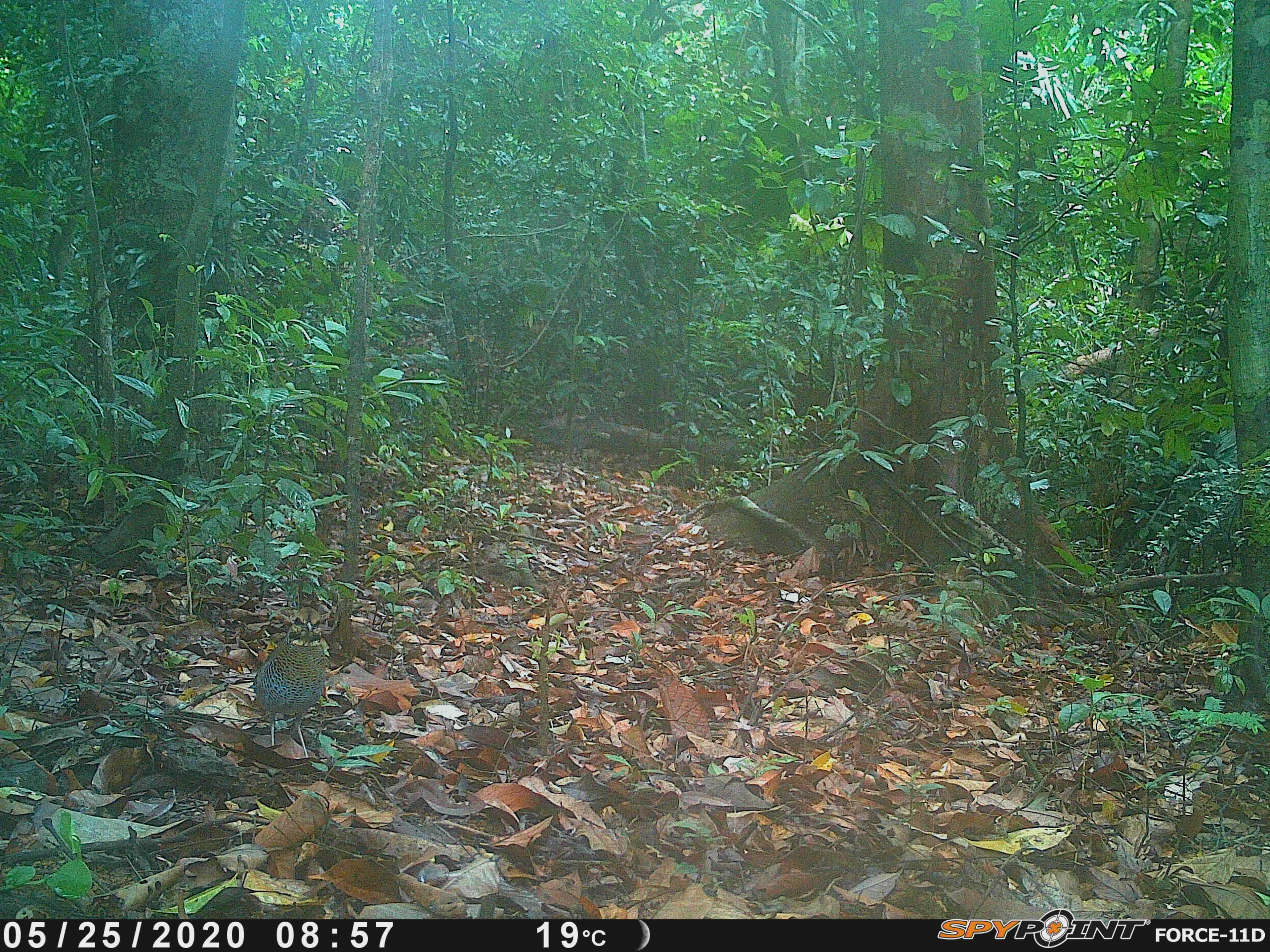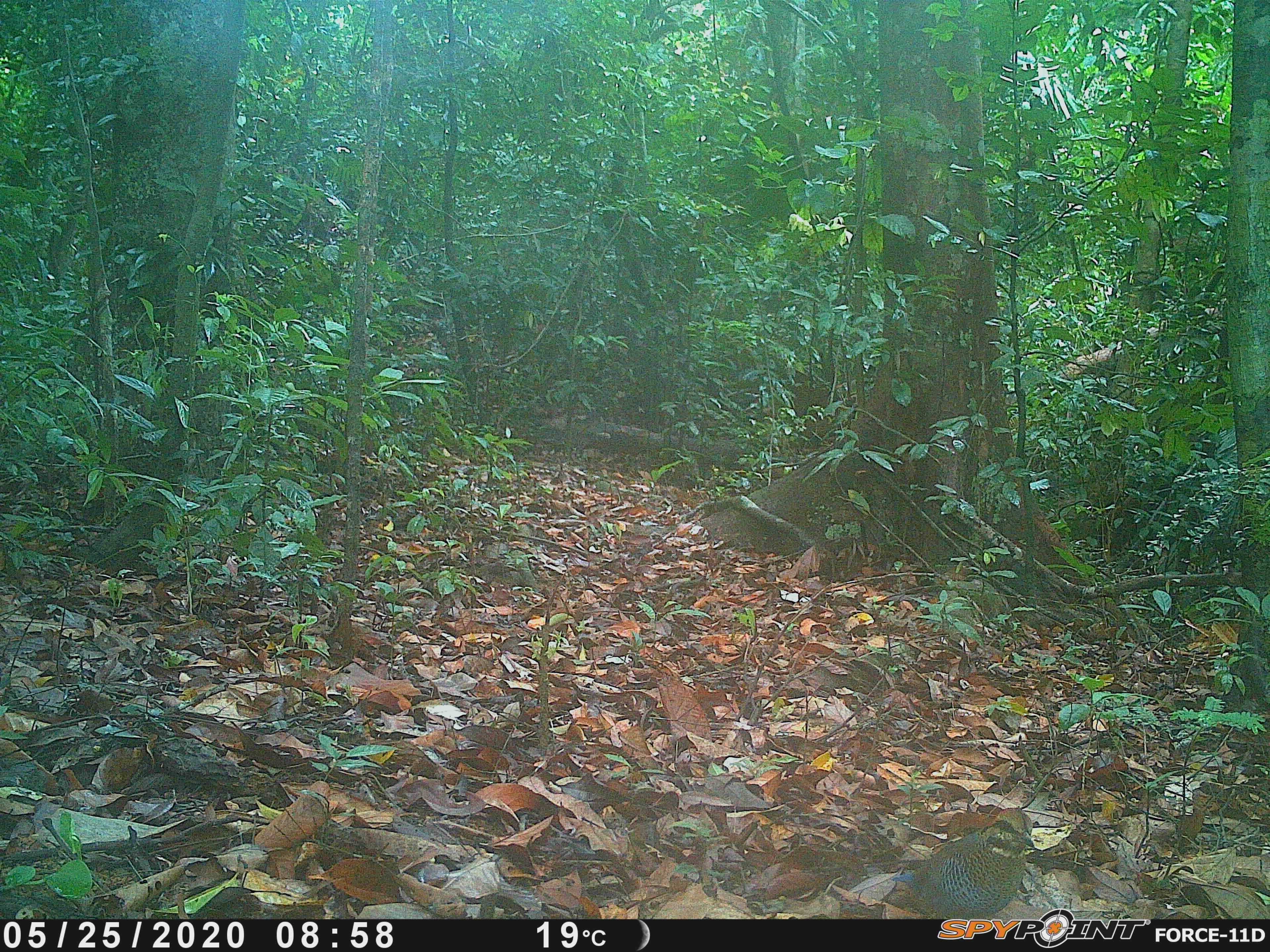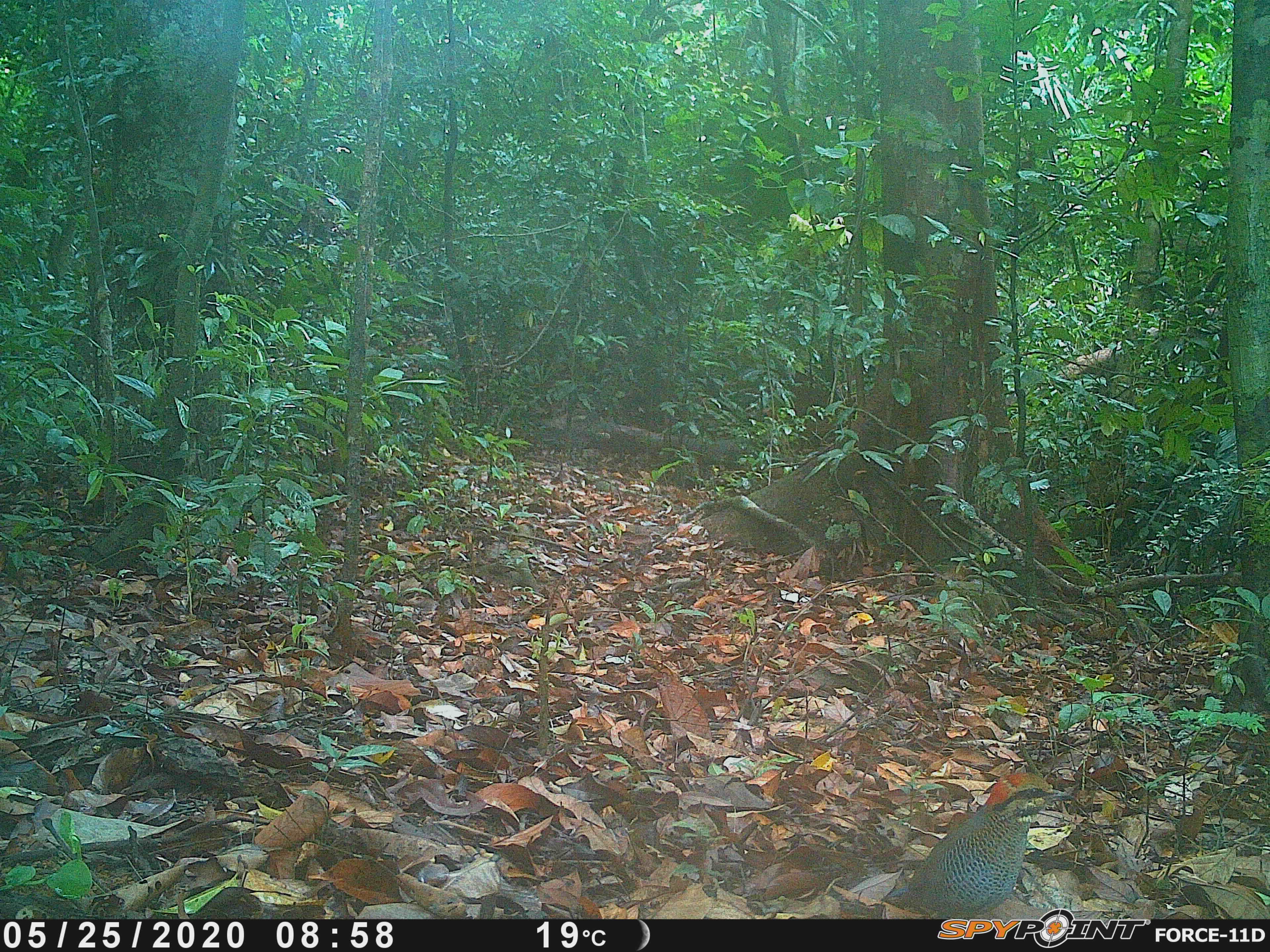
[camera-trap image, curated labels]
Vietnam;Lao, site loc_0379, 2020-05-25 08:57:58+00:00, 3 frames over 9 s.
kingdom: Animalia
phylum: Chordata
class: Aves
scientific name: Aves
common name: bird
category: unidentified bird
Unidentified bird (bird) (Aves). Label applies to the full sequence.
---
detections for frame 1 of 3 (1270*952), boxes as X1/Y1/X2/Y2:
unidentified bird: 247/606/326/757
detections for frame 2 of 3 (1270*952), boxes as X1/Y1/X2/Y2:
unidentified bird: 891/807/1036/919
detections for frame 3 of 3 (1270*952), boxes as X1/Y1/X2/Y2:
unidentified bird: 890/771/1074/919